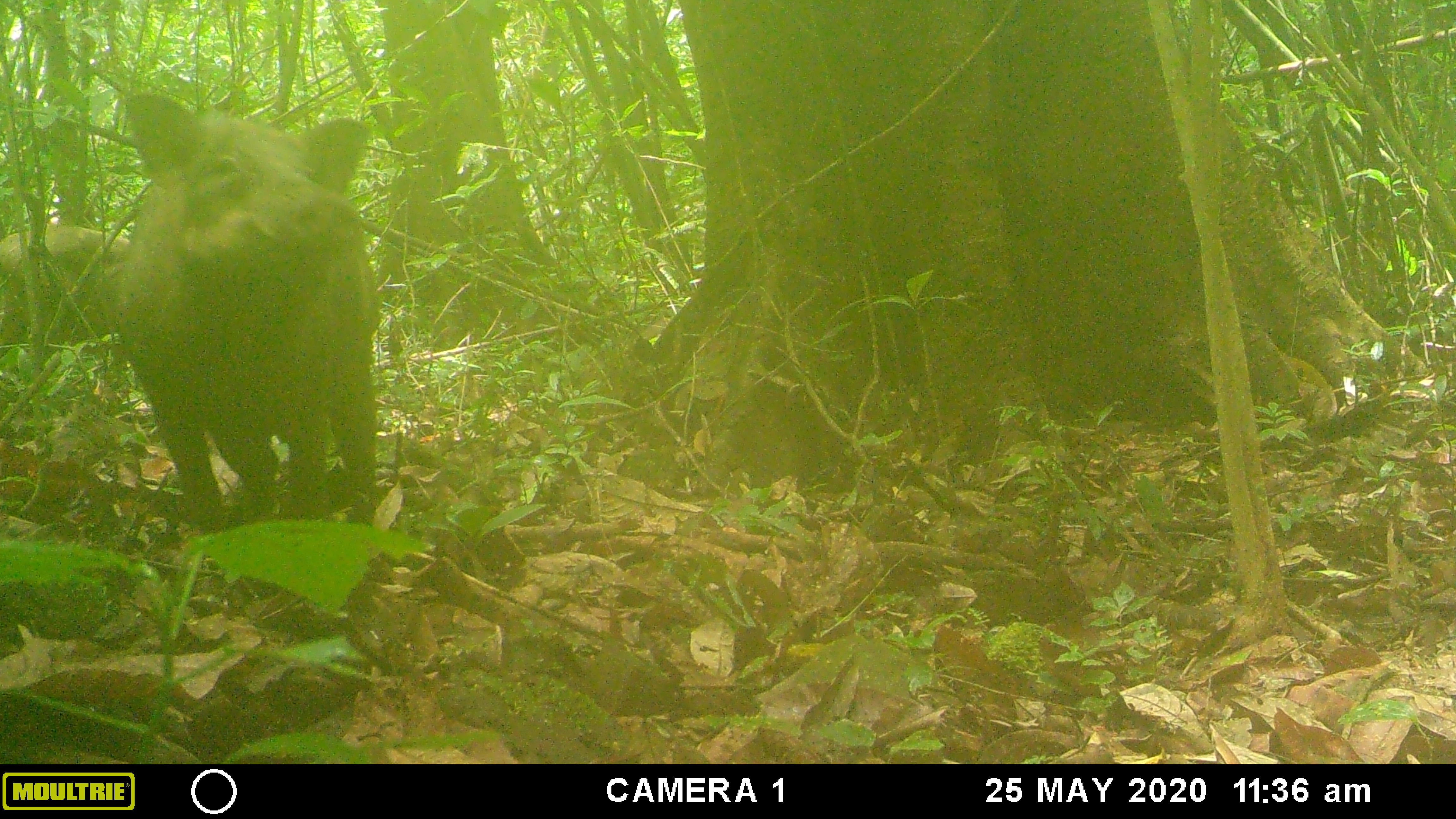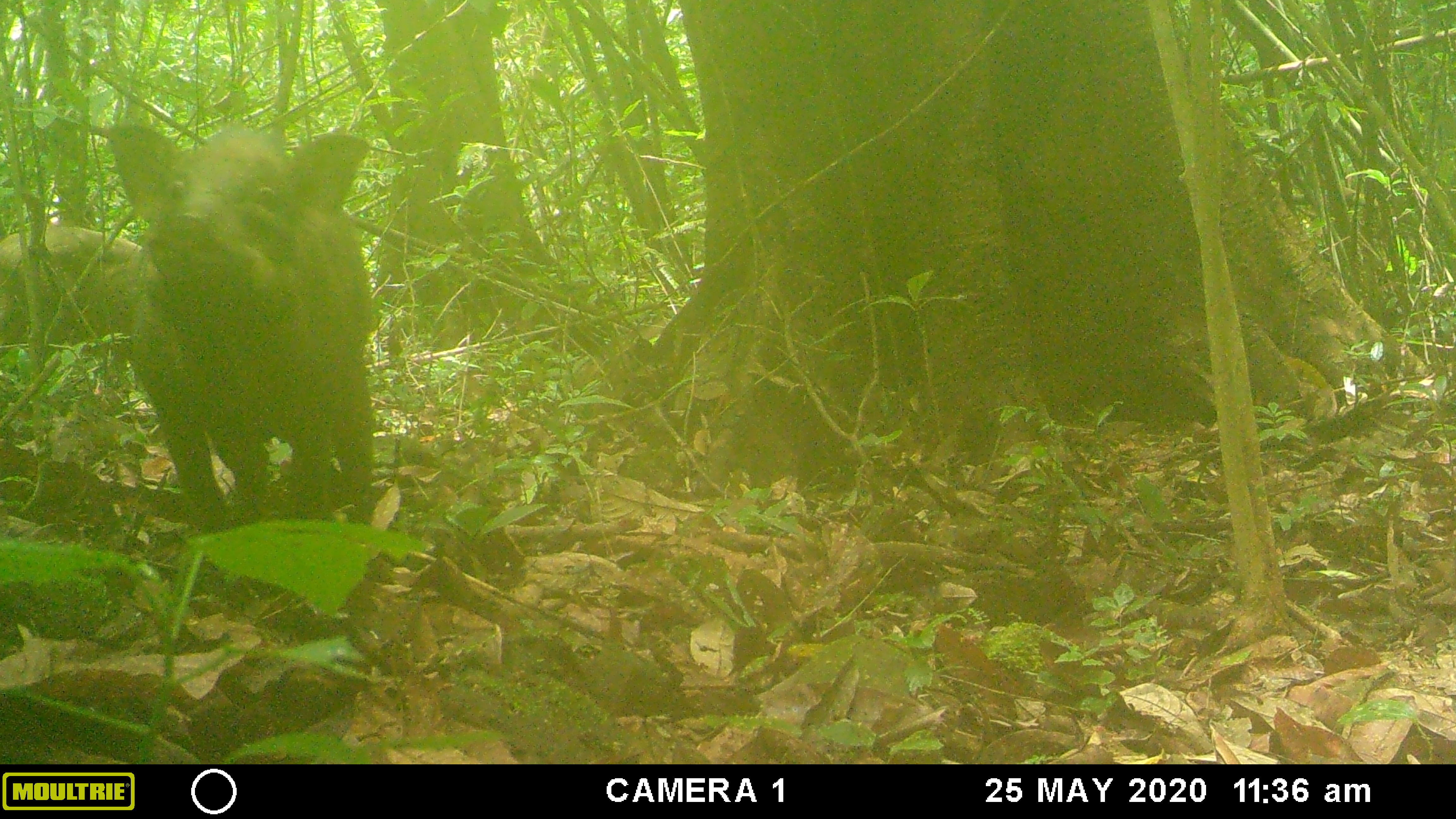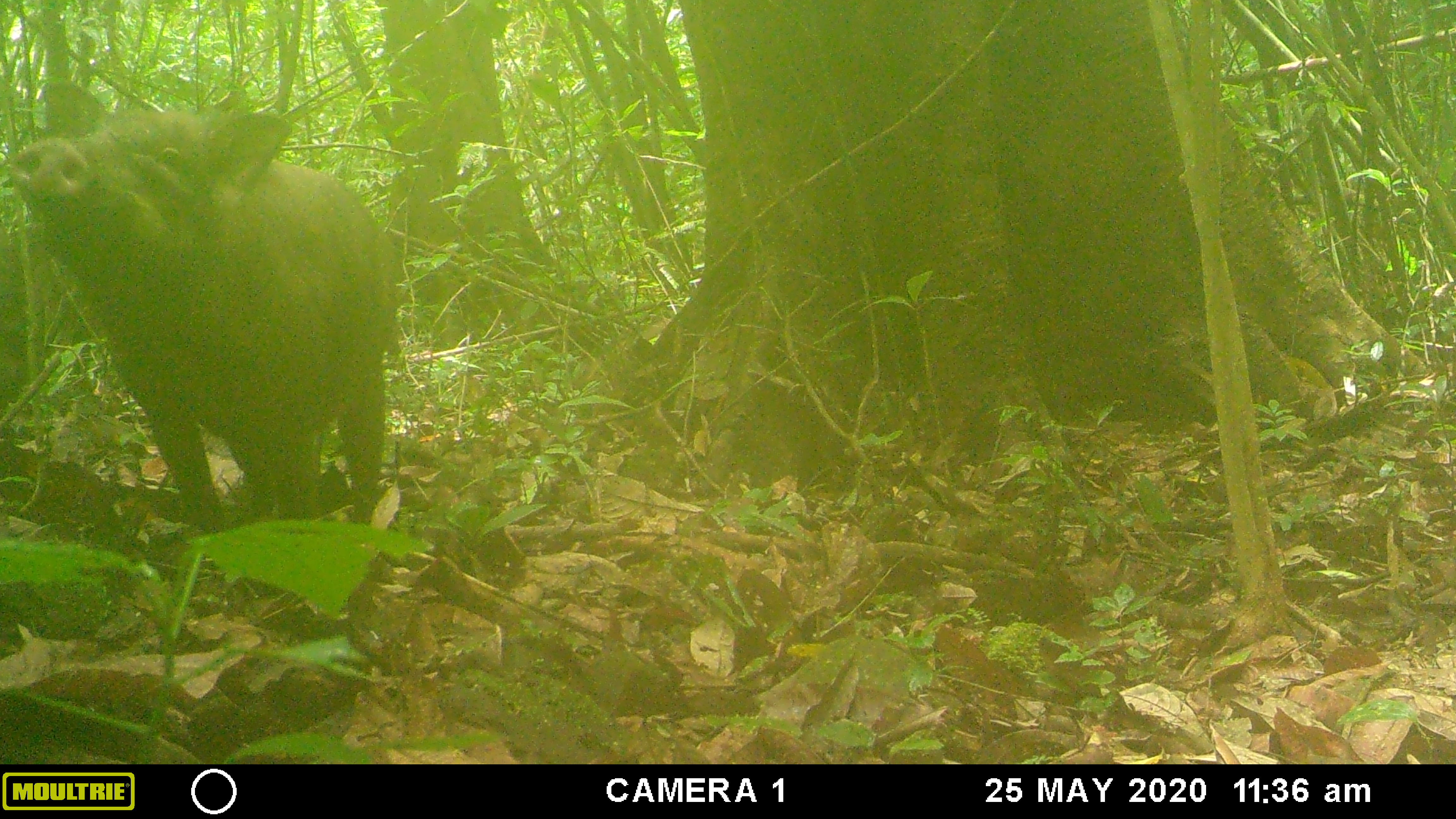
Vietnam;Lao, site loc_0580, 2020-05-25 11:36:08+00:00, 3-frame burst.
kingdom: Animalia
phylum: Chordata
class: Mammalia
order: Artiodactyla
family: Suidae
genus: Sus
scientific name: Sus scrofa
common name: eurasian wild pig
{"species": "eurasian wild pig (Sus scrofa)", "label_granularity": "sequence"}